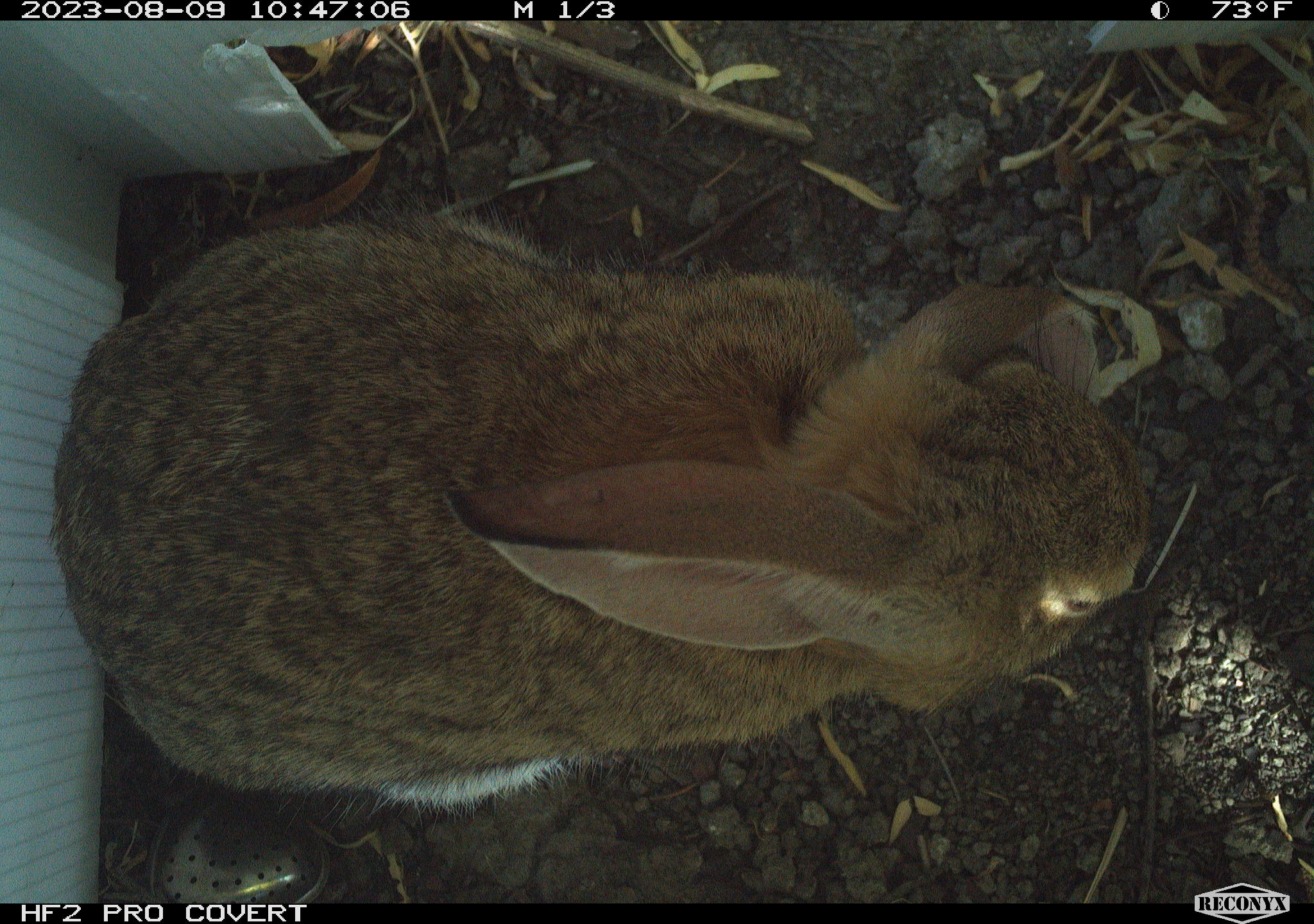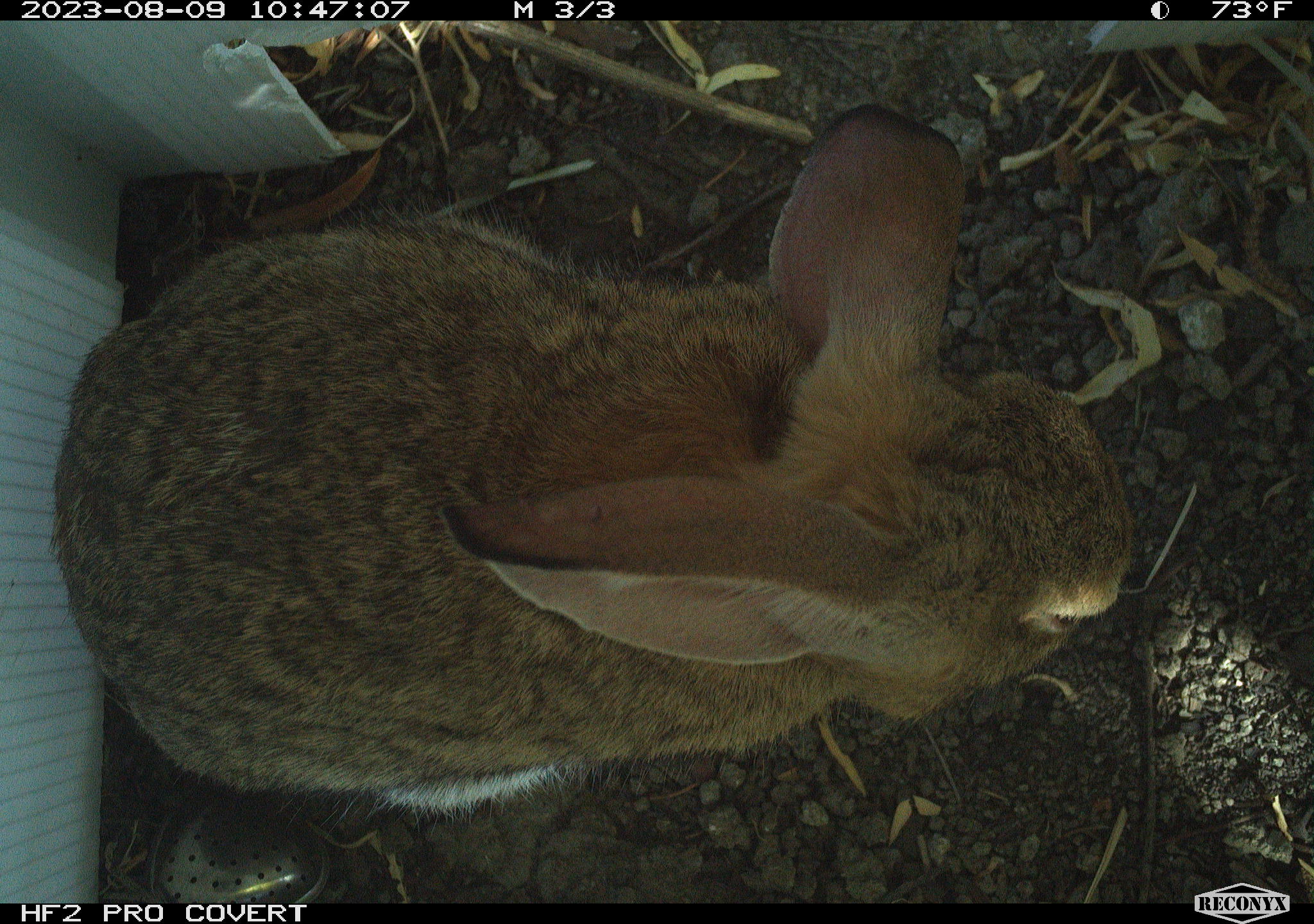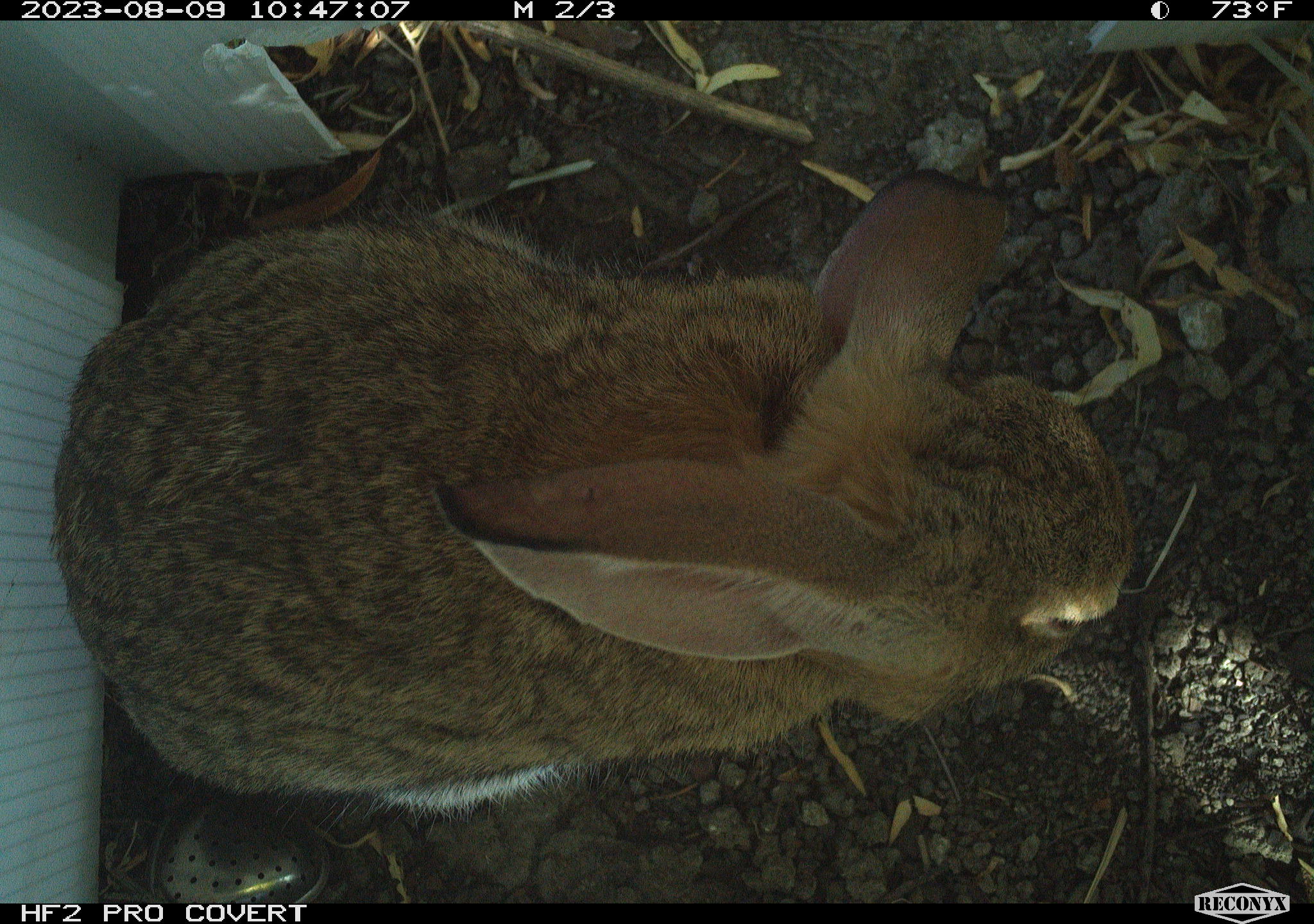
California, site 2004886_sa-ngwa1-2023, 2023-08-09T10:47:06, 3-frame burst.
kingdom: Animalia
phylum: Chordata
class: Mammalia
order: Lagomorpha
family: Leporidae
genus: Sylvilagus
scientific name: Sylvilagus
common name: cottontail rabbits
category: sylvilagus species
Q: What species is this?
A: Sylvilagus species (cottontail rabbits) (Sylvilagus).